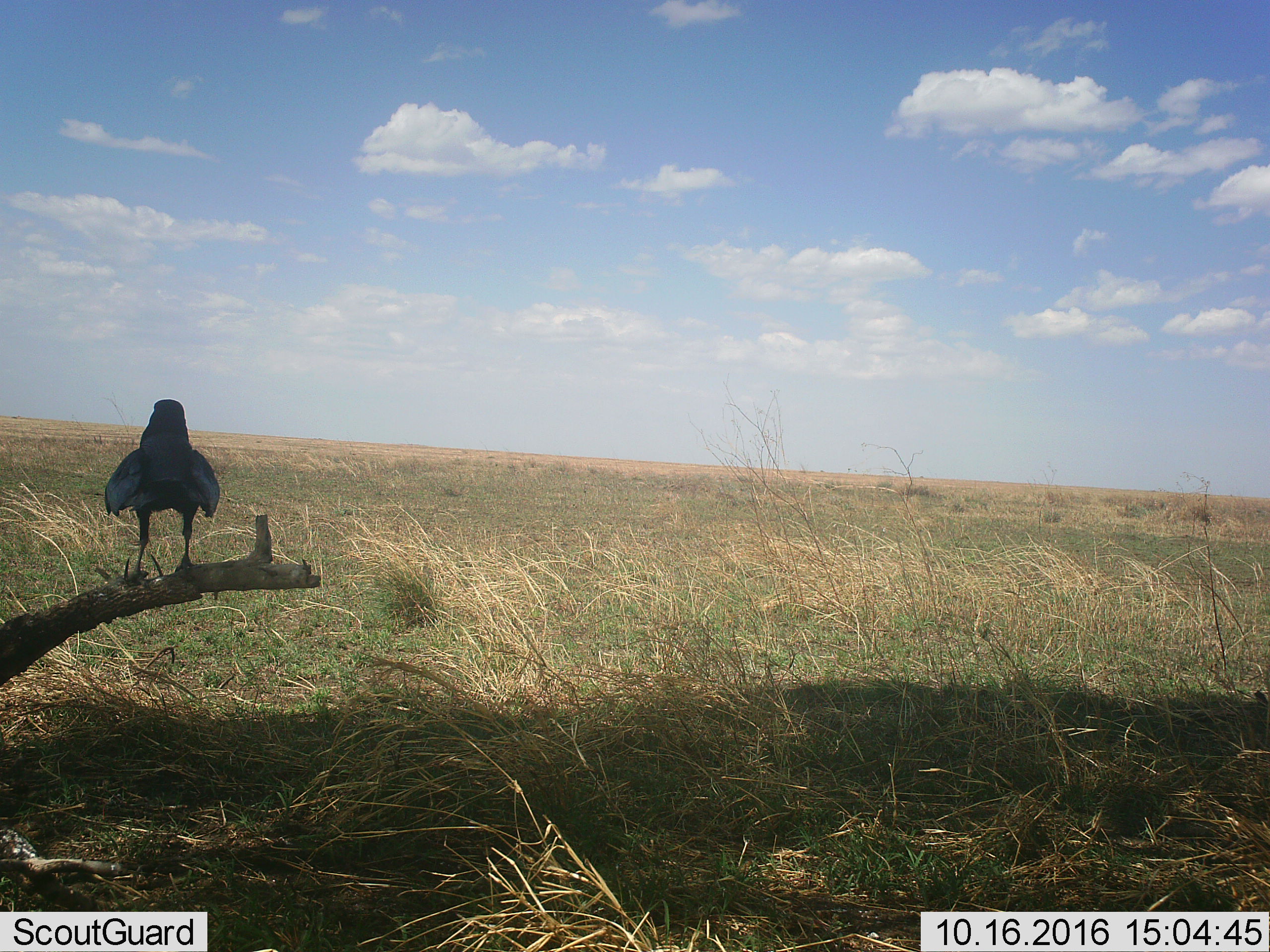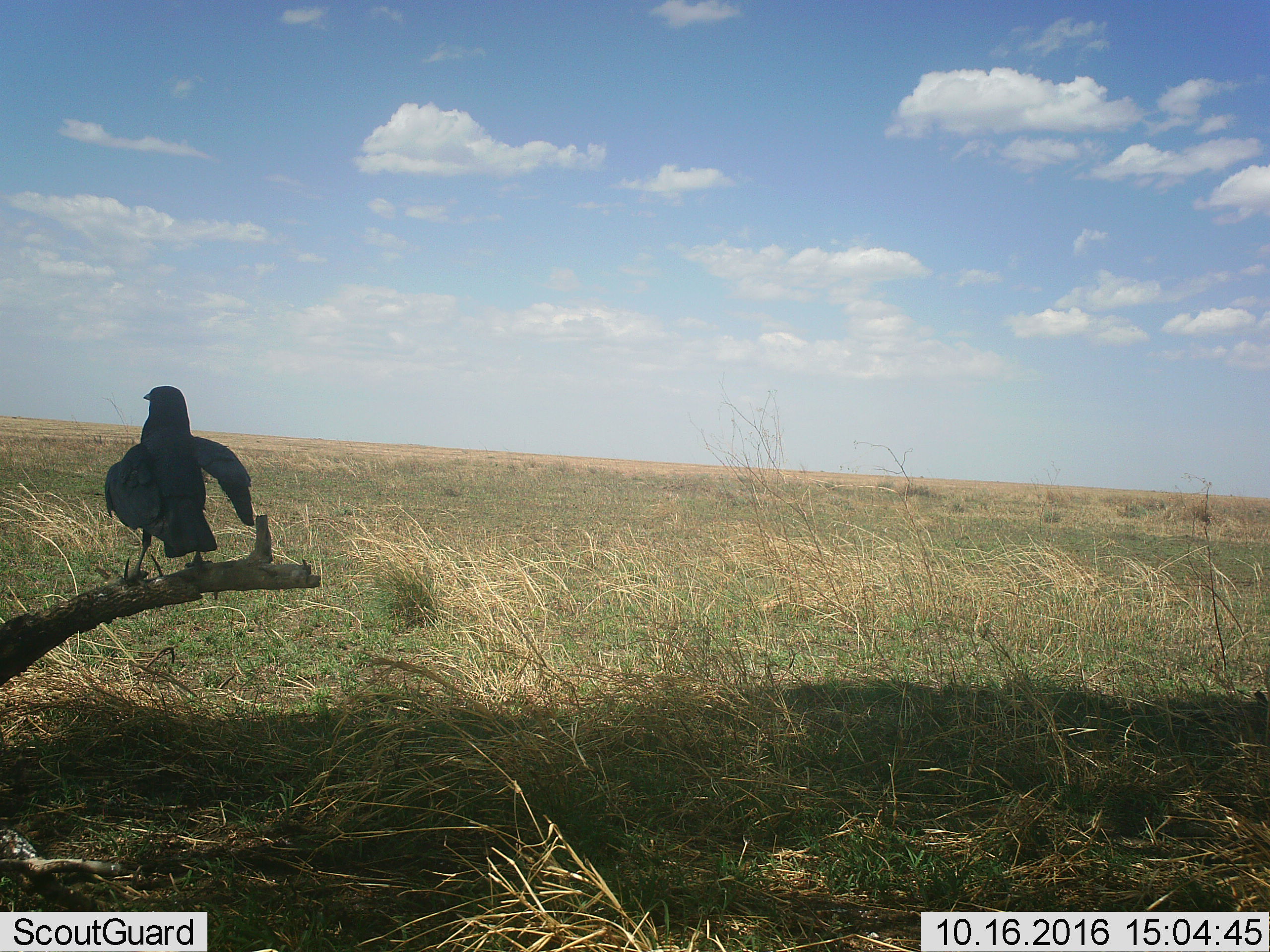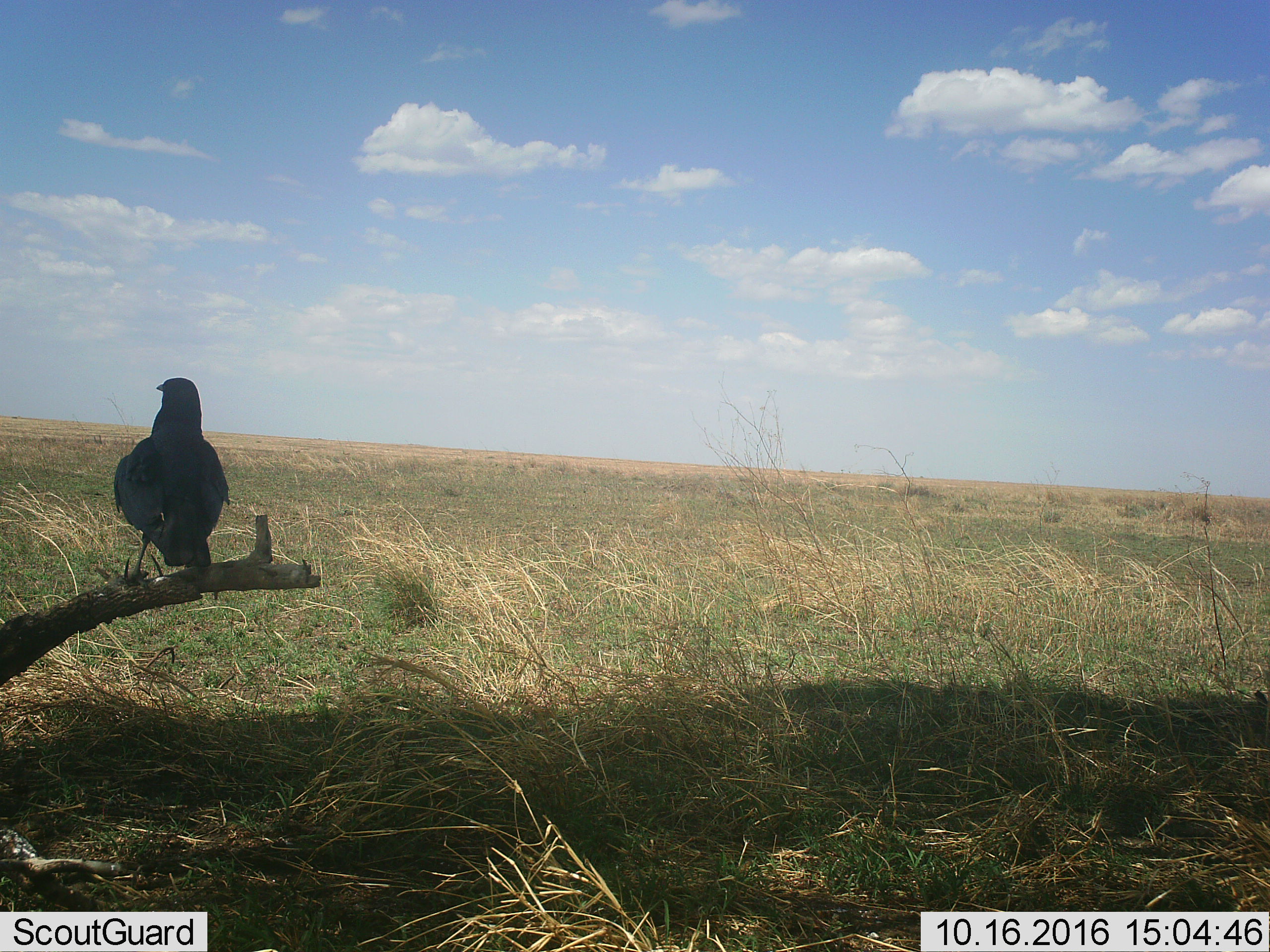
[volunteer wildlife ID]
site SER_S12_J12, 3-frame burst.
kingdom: Animalia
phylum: Chordata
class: Aves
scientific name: Aves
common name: bird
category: birdother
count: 1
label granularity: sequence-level